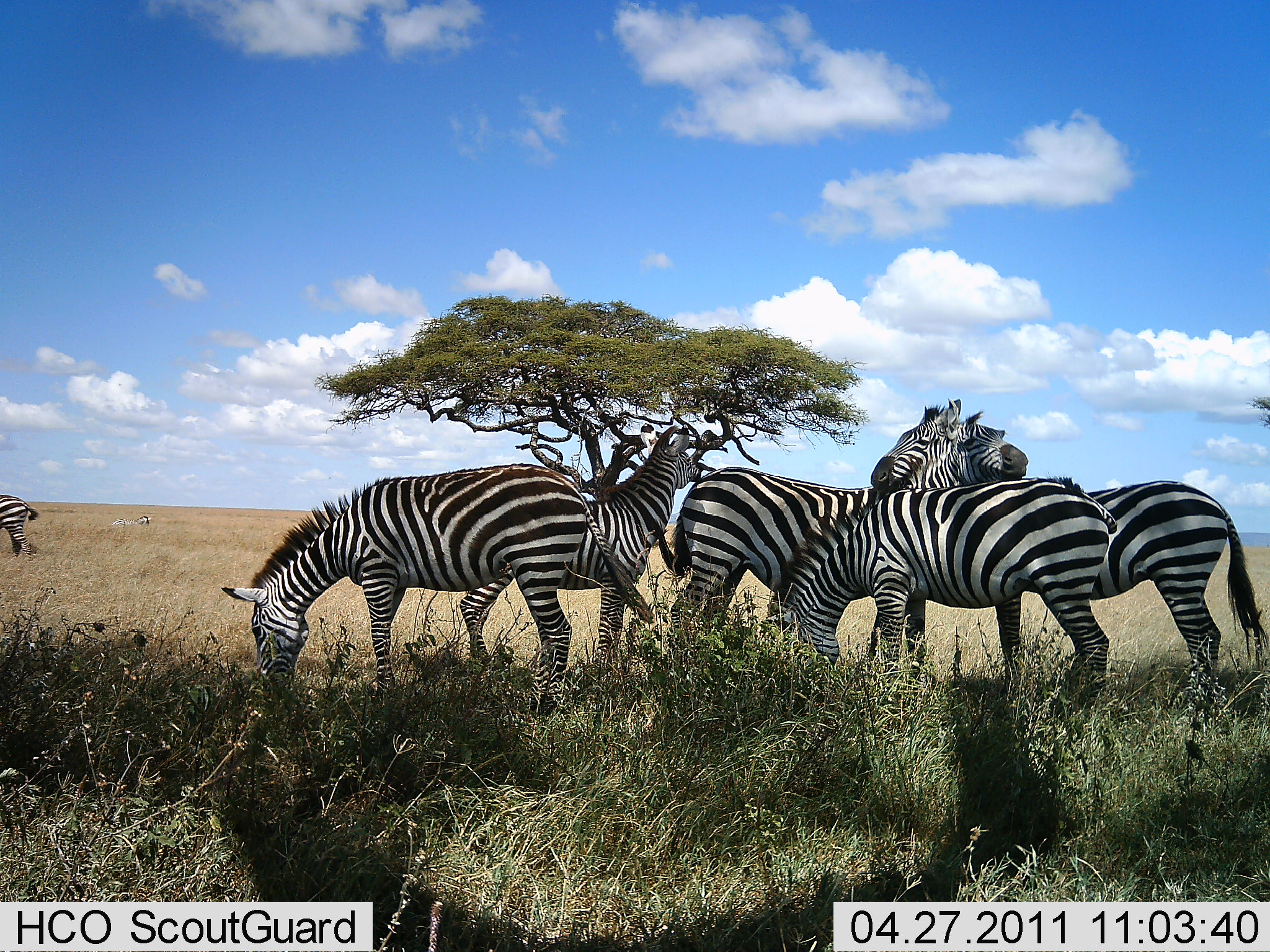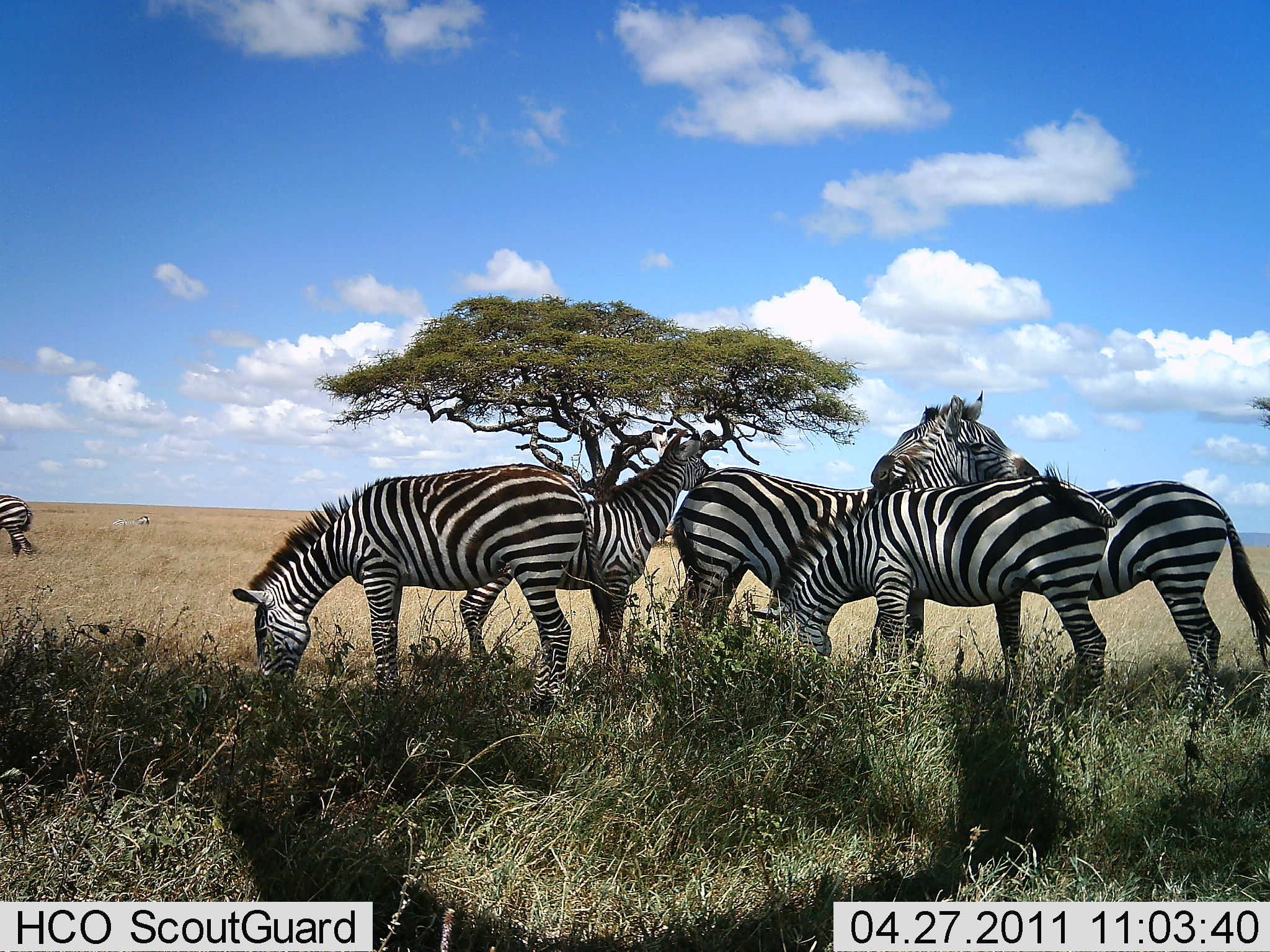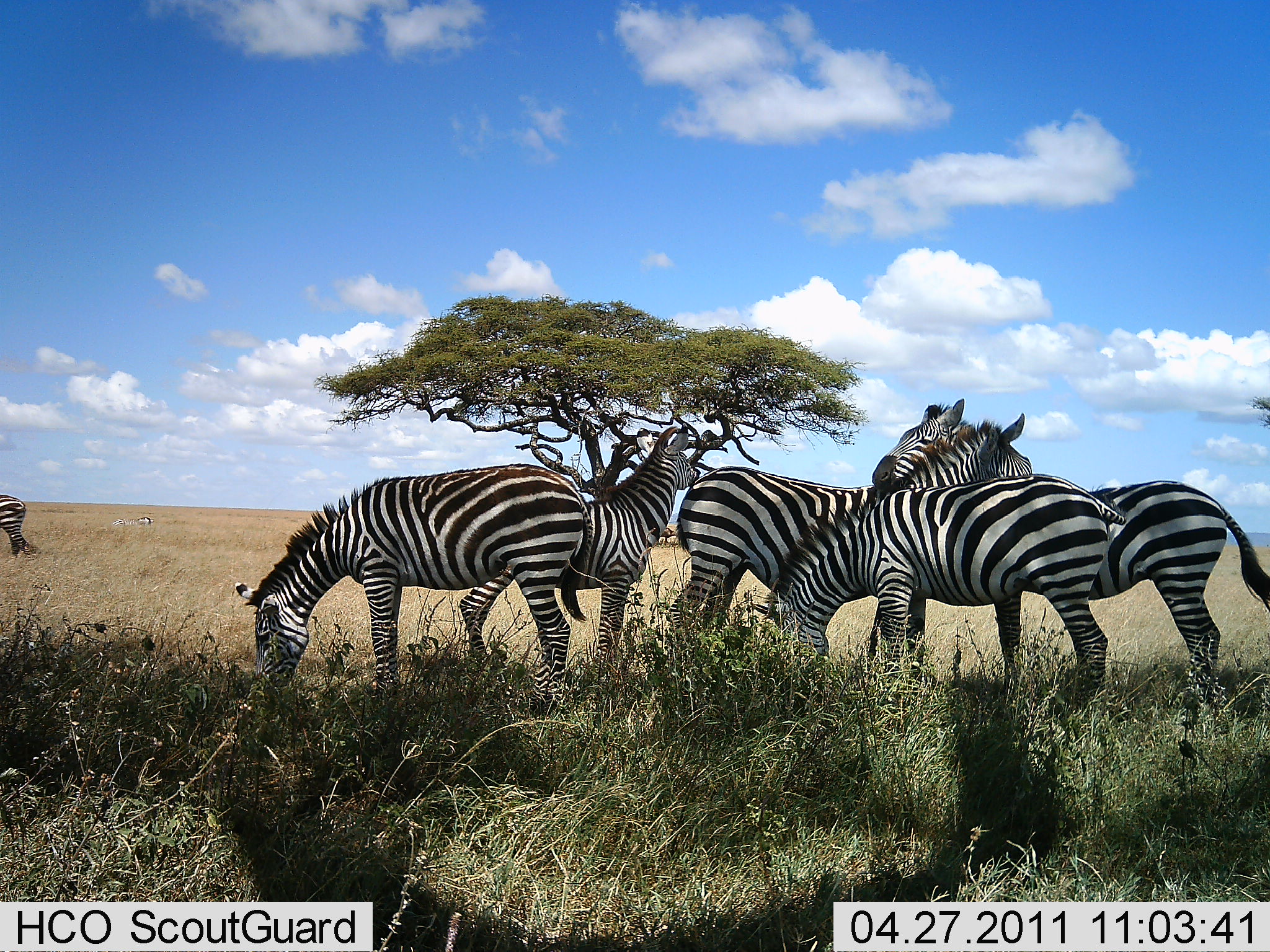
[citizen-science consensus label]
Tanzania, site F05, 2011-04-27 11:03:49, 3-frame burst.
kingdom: Animalia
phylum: Chordata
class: Mammalia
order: Perissodactyla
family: Equidae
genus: Equus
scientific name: Equus quagga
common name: plains zebra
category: zebra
Zebra (plains zebra) (Equus quagga), count 6. Behavior (volunteer vote fractions): standing 79%, resting 21%, moving 0%, interacting 36%. Young present (vote fraction): 0%. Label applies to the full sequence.